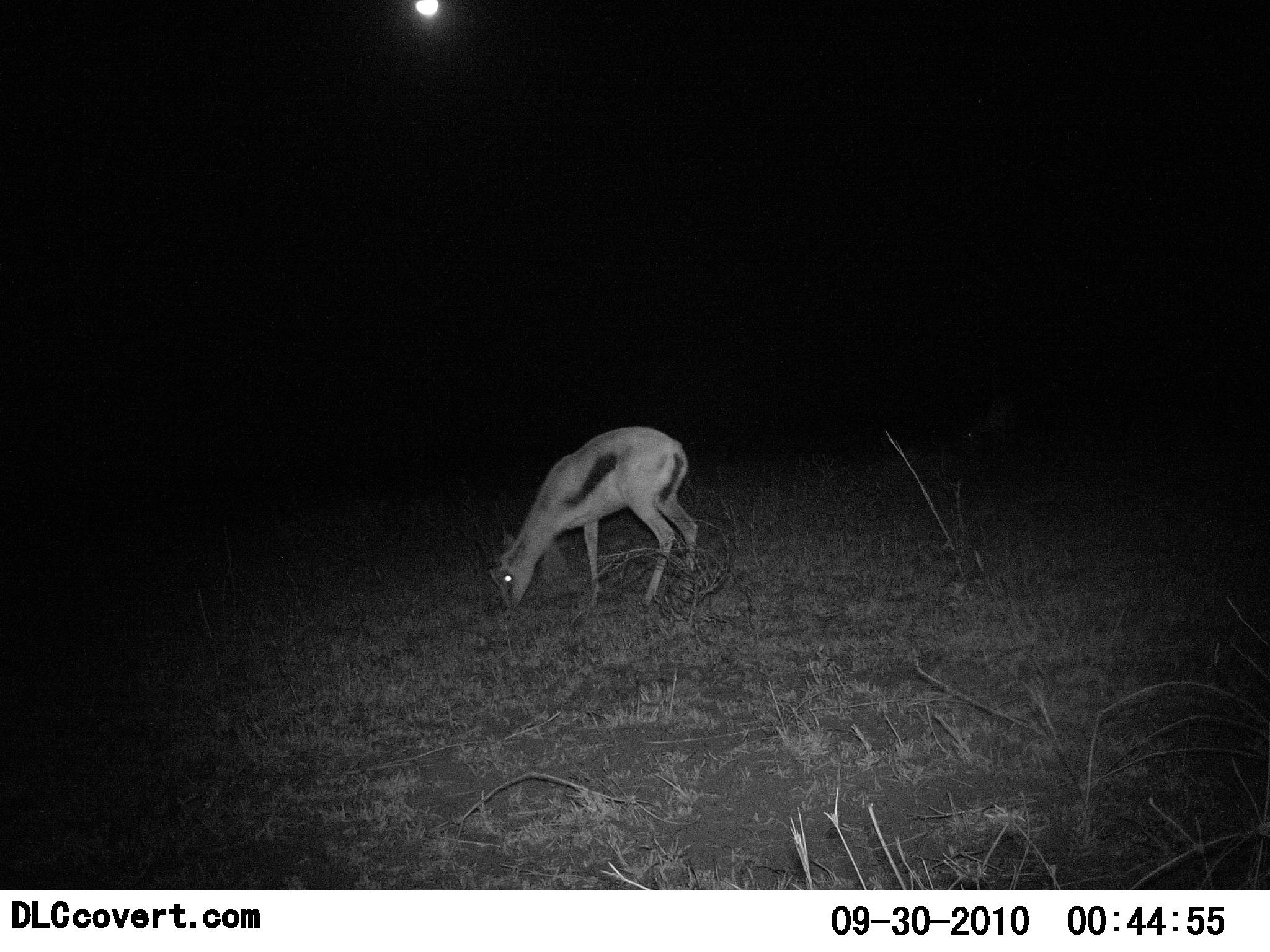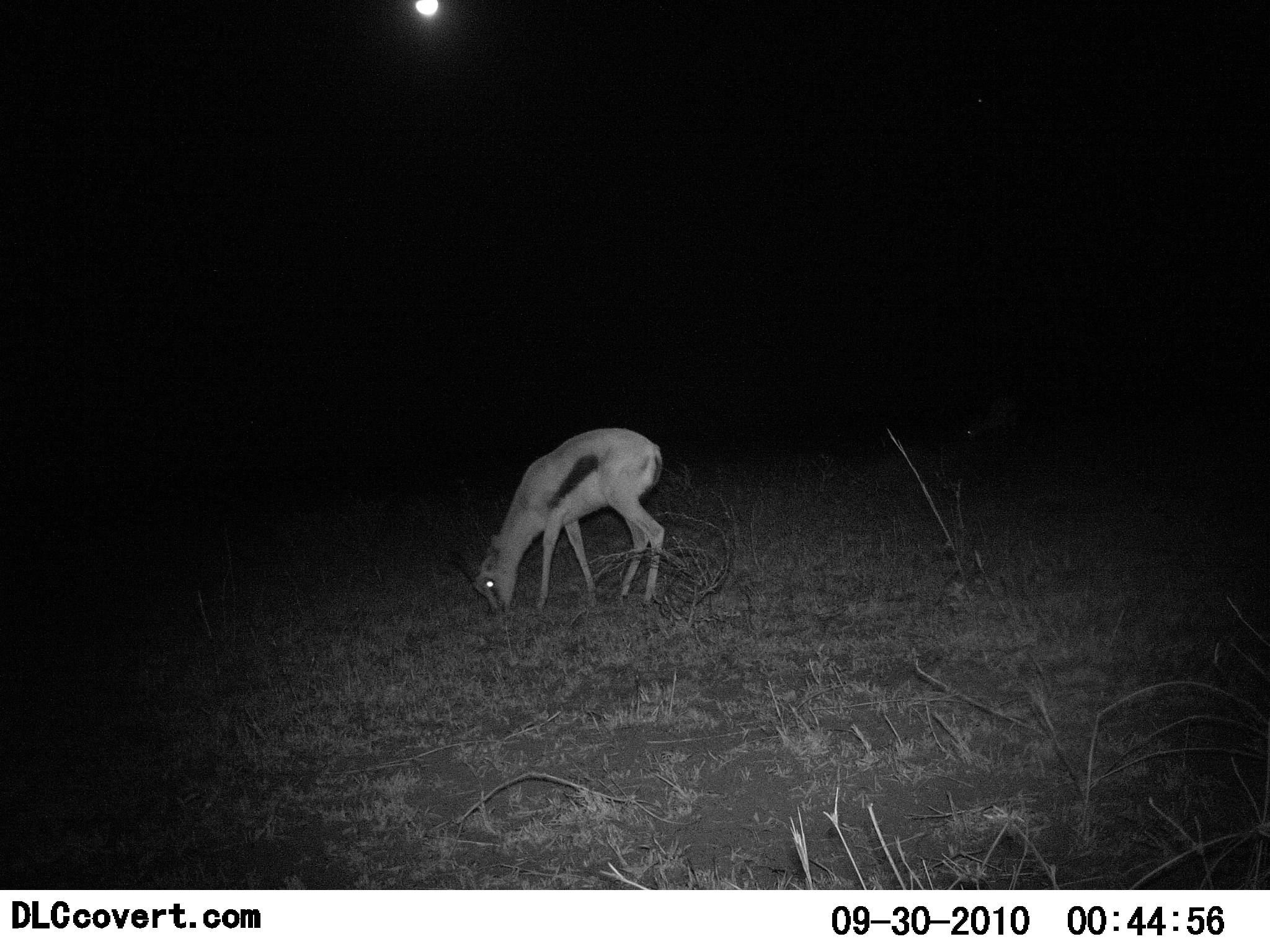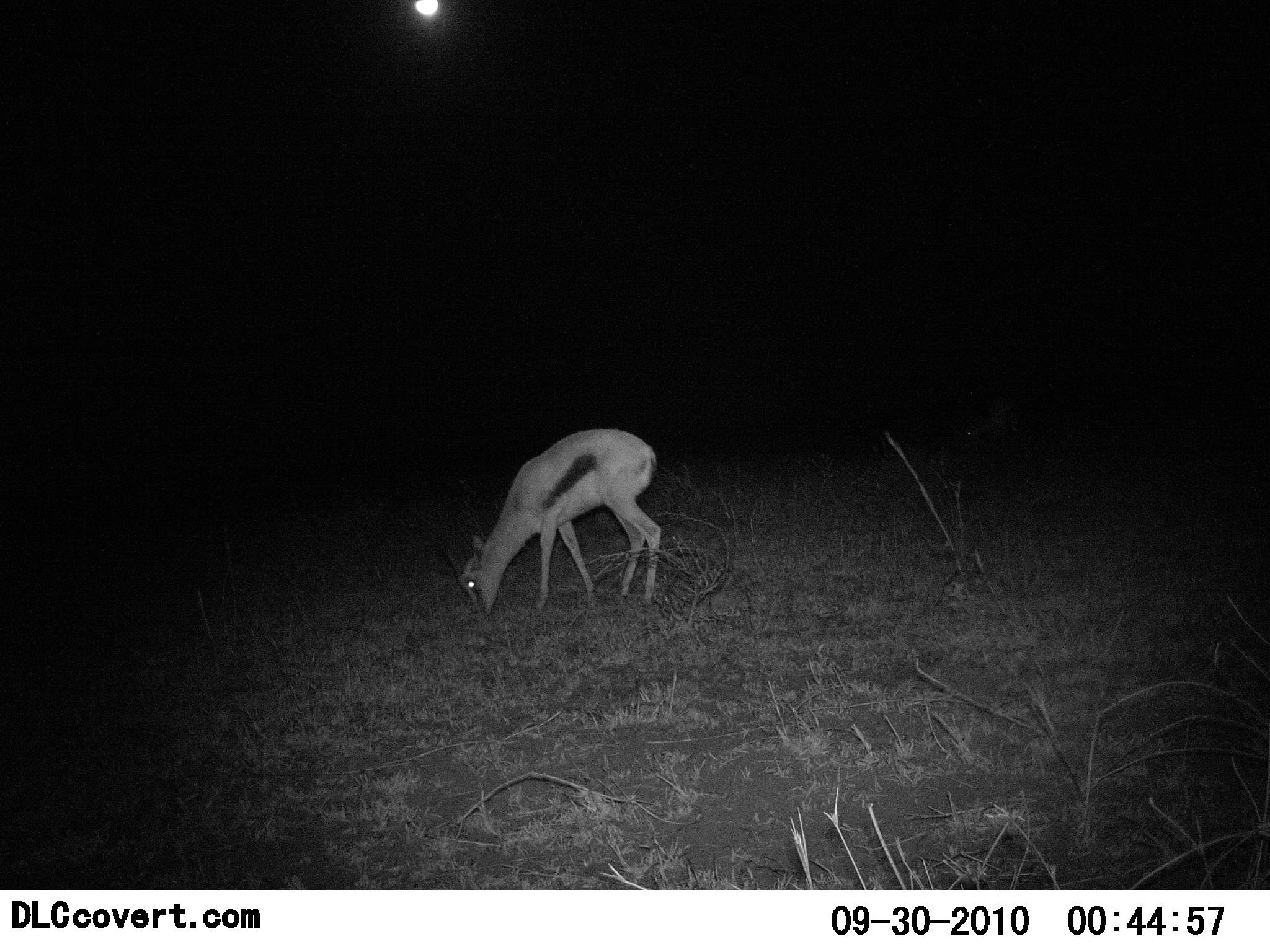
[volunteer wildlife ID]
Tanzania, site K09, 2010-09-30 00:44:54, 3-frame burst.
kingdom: Animalia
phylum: Chordata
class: Mammalia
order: Artiodactyla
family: Bovidae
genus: Eudorcas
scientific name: Eudorcas thomsonii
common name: thomson's gazelle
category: gazellethomsons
Gazellethomsons (thomson's gazelle) (Eudorcas thomsonii), count 1. Behavior (volunteer vote fractions): standing 8%, resting 0%, moving 8%, interacting 0%. Young present (vote fraction): 0%. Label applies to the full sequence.